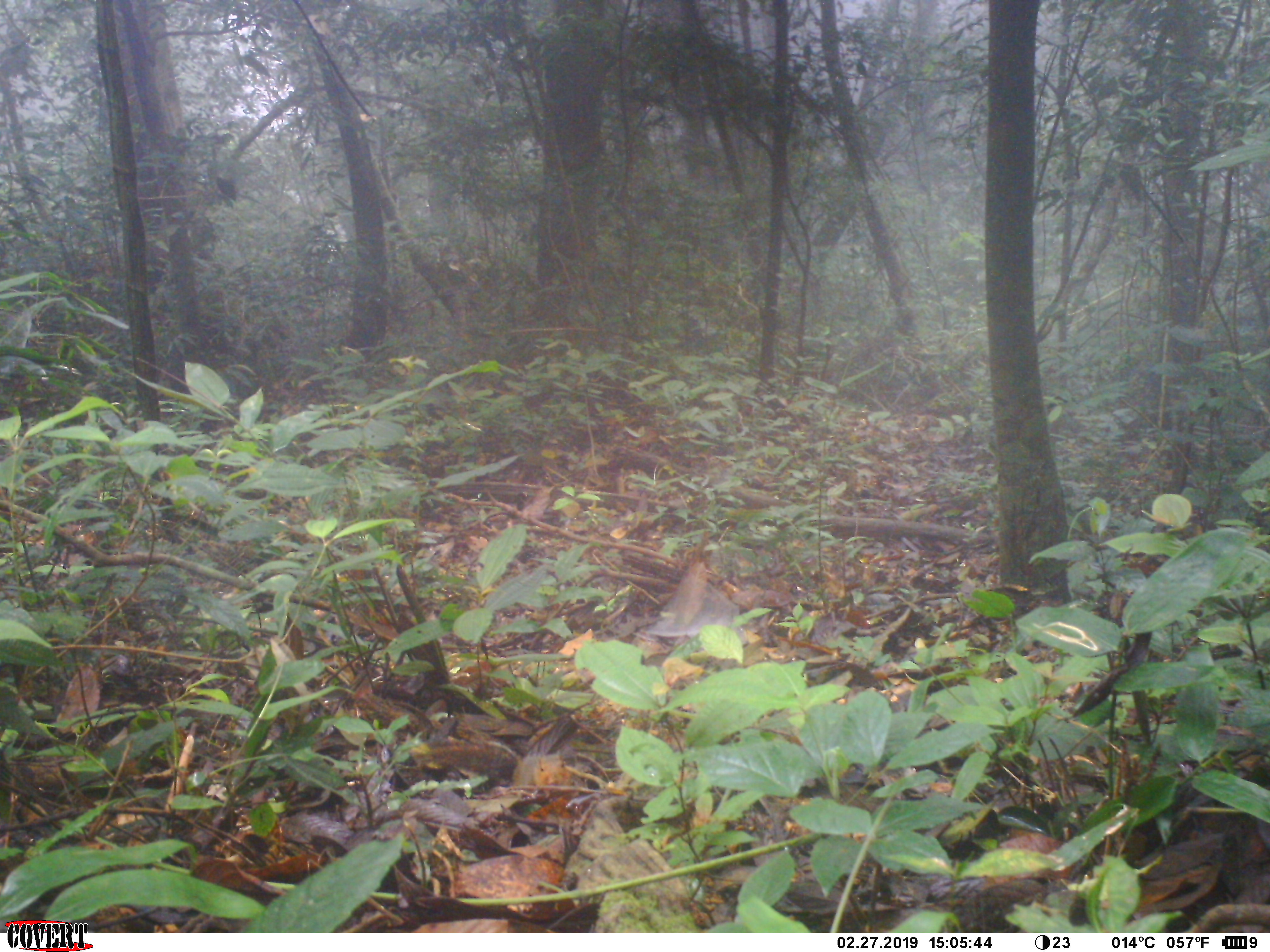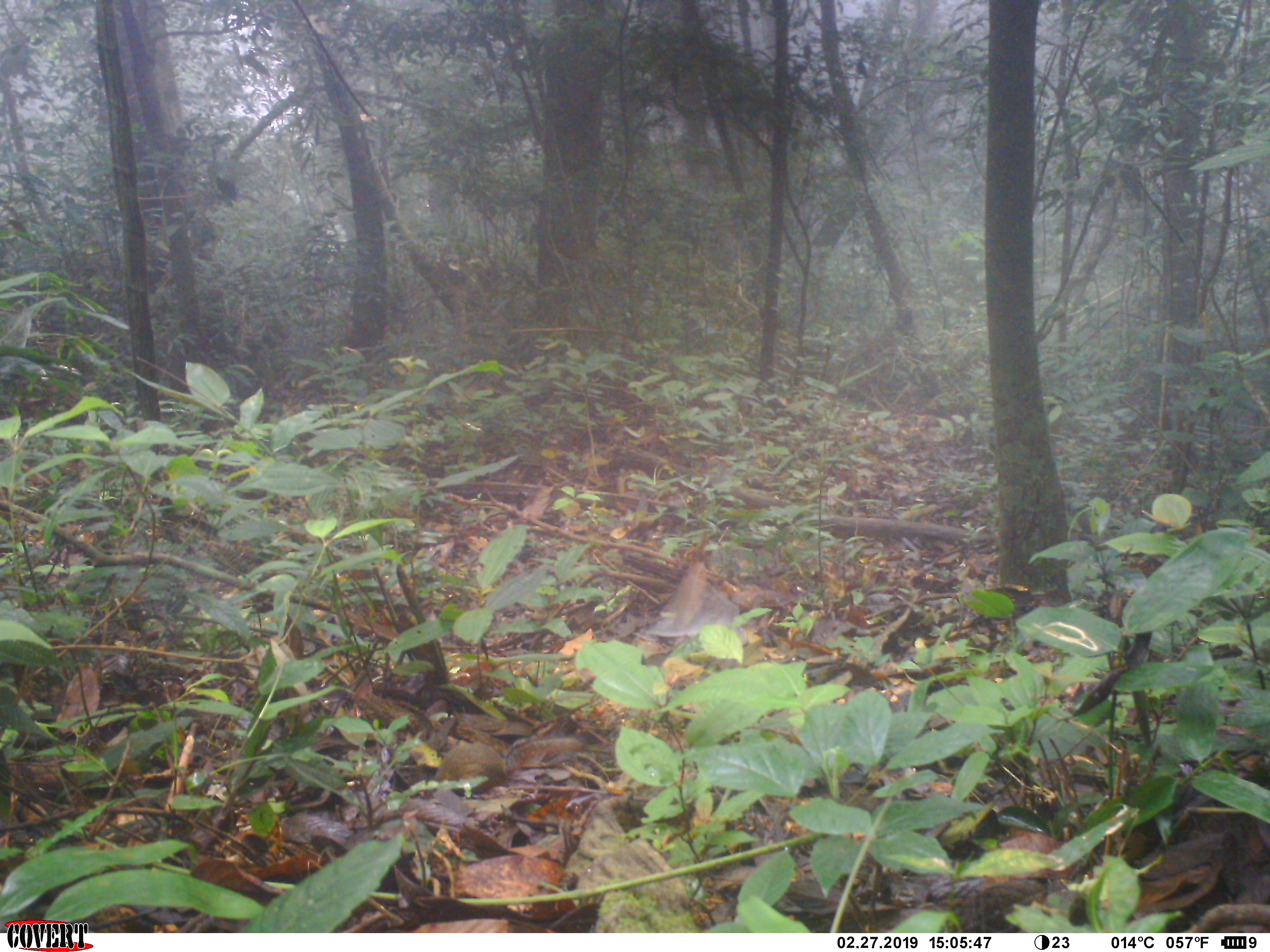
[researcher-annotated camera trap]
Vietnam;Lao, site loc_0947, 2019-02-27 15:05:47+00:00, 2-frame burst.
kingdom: Animalia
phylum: Chordata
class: Mammalia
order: Rodentia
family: Sciuridae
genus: Dremomys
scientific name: Dremomys rufigenis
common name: red-cheeked squirrel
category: red cheeked squirrel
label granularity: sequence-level